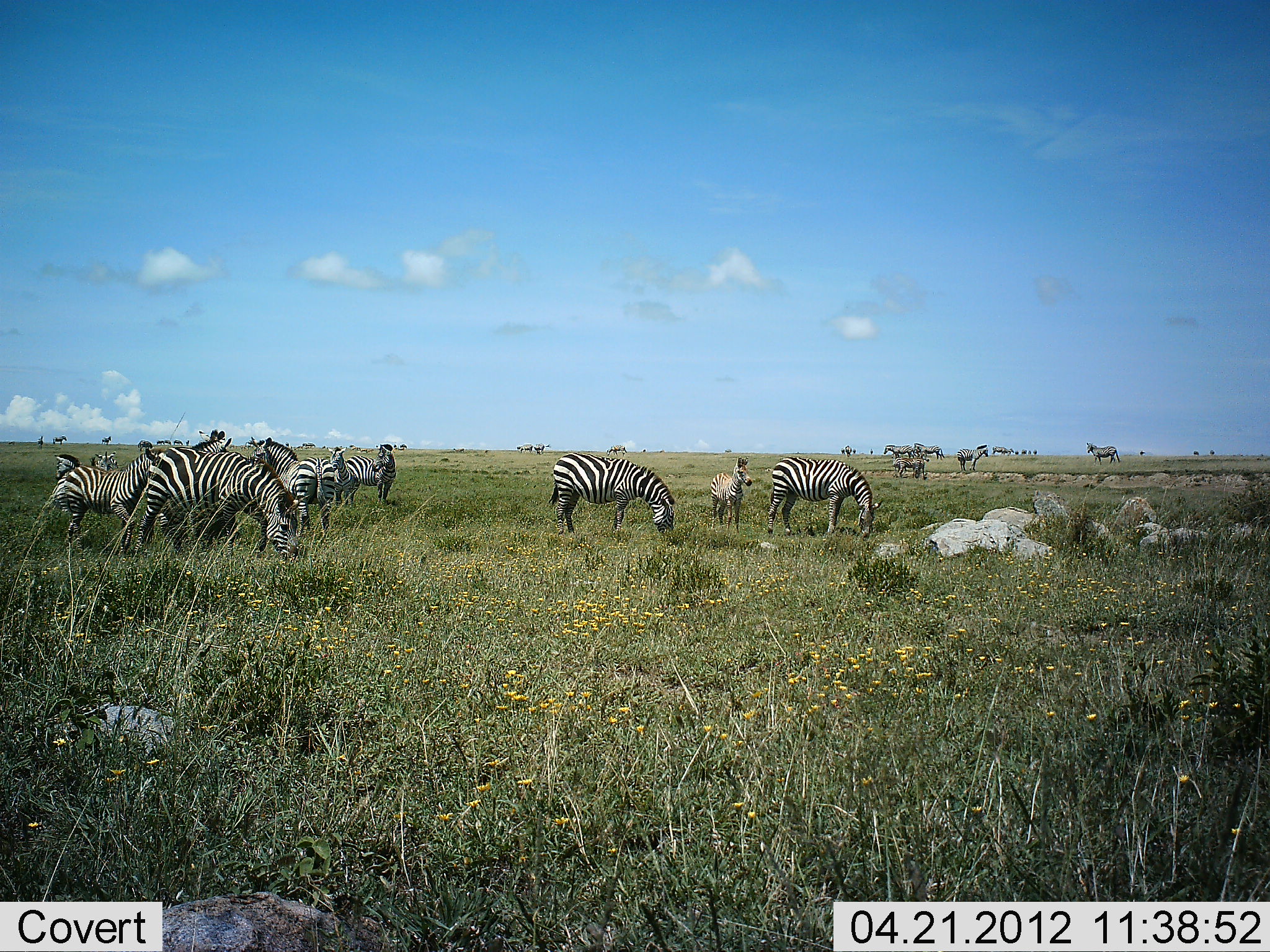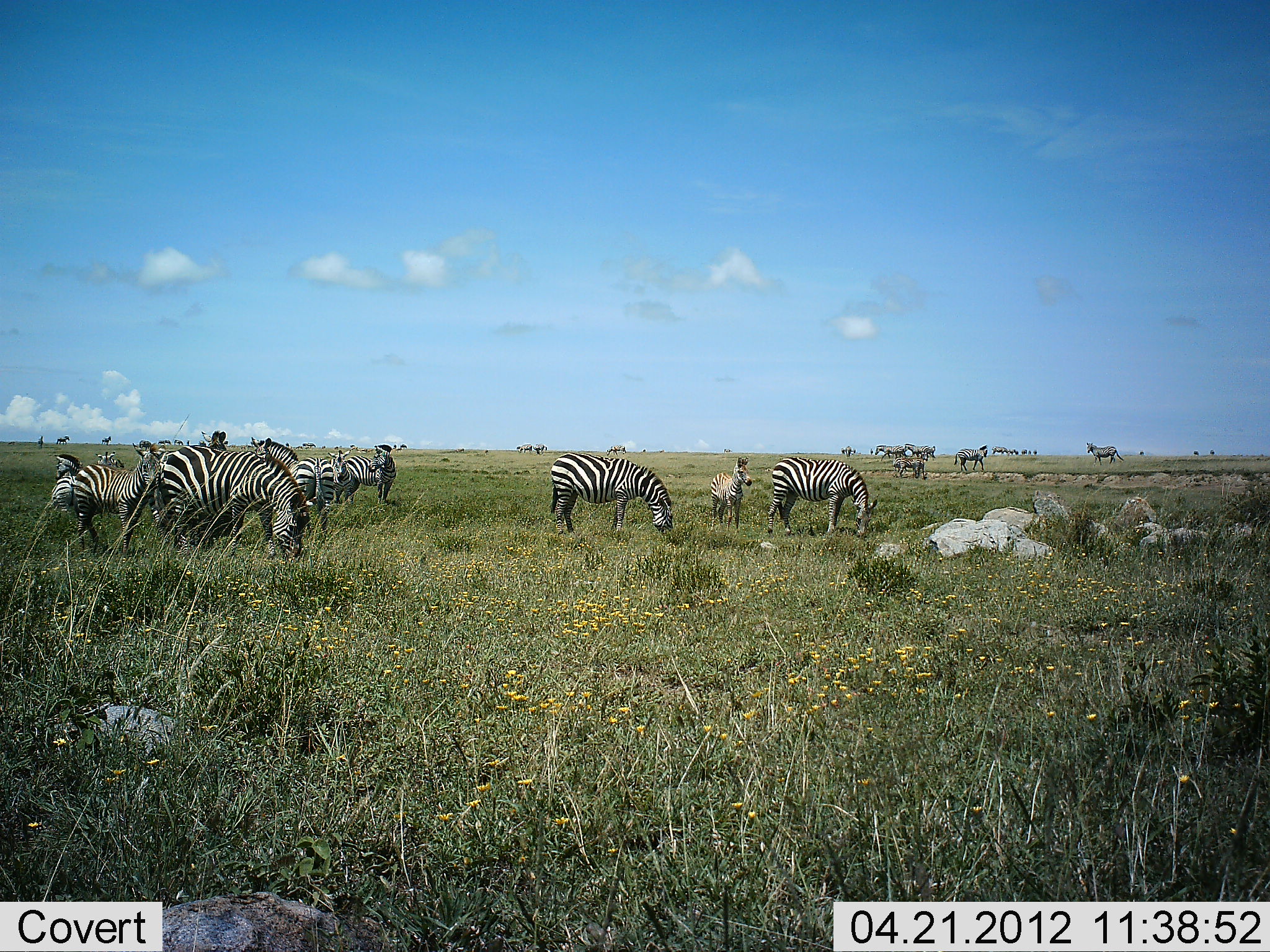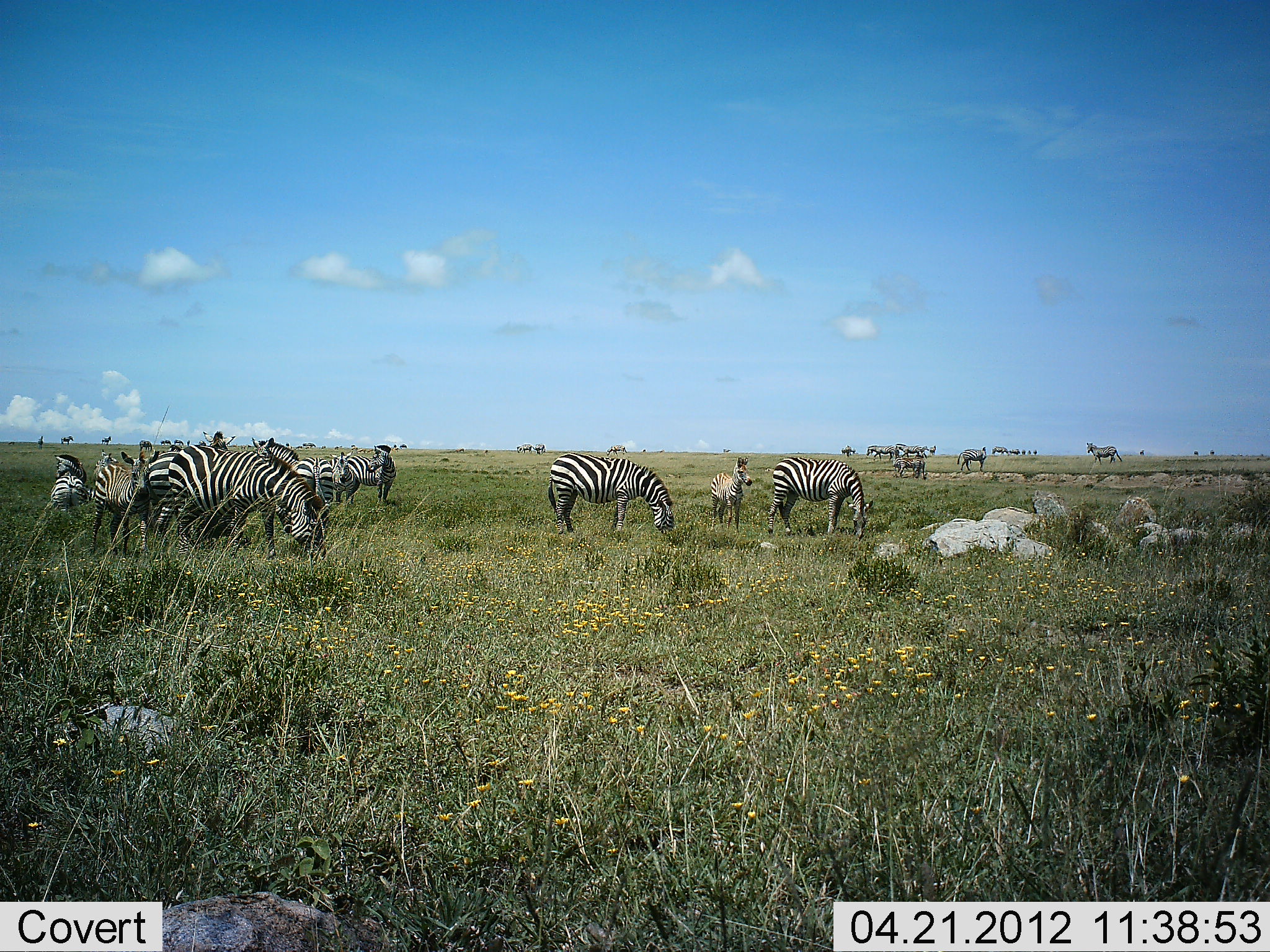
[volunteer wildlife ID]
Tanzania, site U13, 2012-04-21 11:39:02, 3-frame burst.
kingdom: Animalia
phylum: Chordata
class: Mammalia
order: Perissodactyla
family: Equidae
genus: Equus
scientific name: Equus quagga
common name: plains zebra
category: zebra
Zebra (plains zebra) (Equus quagga), count 11-50. Behavior (volunteer vote fractions): standing 65%, resting 4%, moving 35%, interacting 0%. Young present (vote fraction): 58%. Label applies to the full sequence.